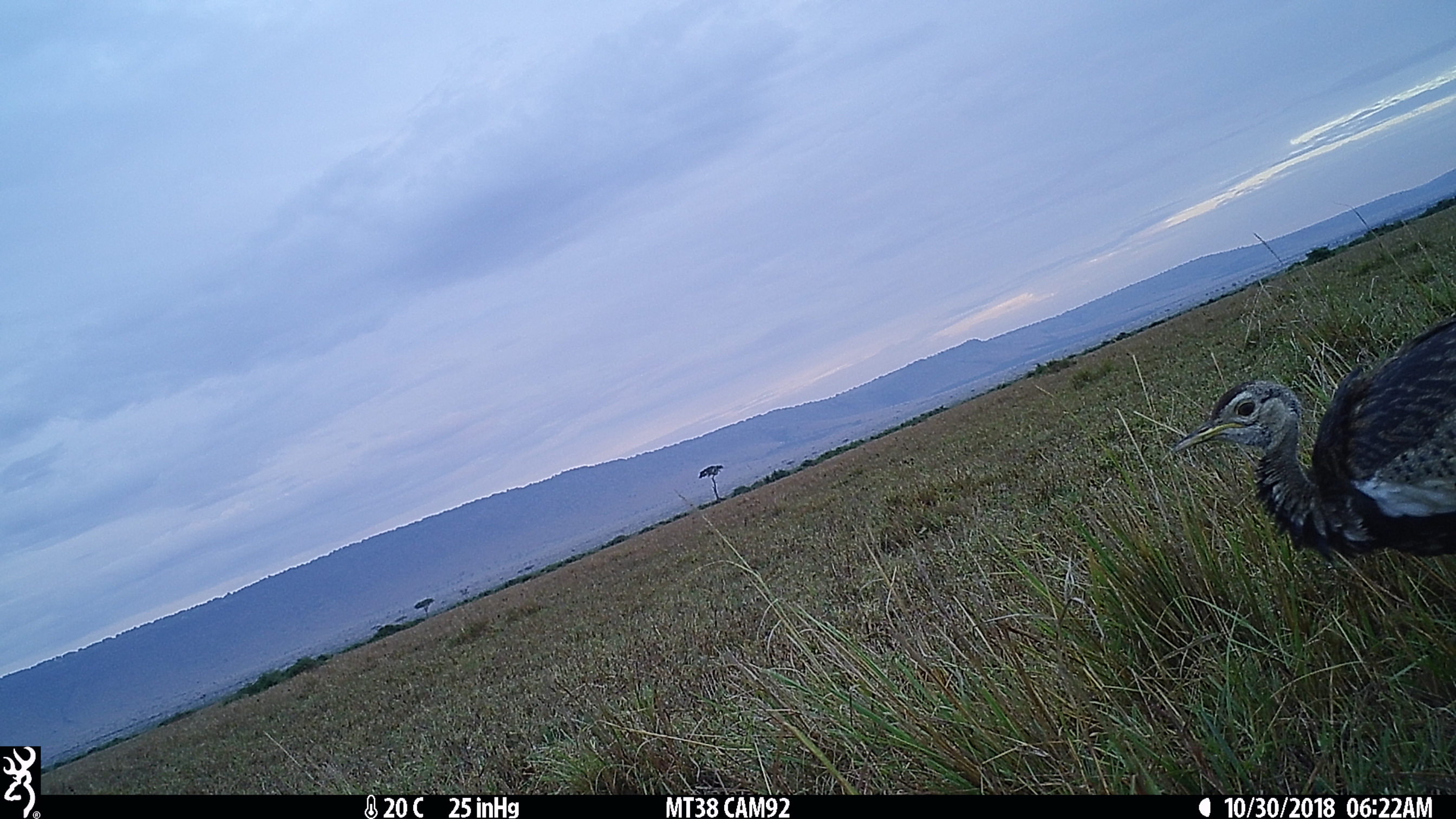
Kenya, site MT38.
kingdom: Animalia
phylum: Chordata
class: Aves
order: Otidiformes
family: Otididae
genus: Lissotis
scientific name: Lissotis melanogaster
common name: black-bellied bustard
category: bustard black bellied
Bustard black bellied (black-bellied bustard) (Lissotis melanogaster).